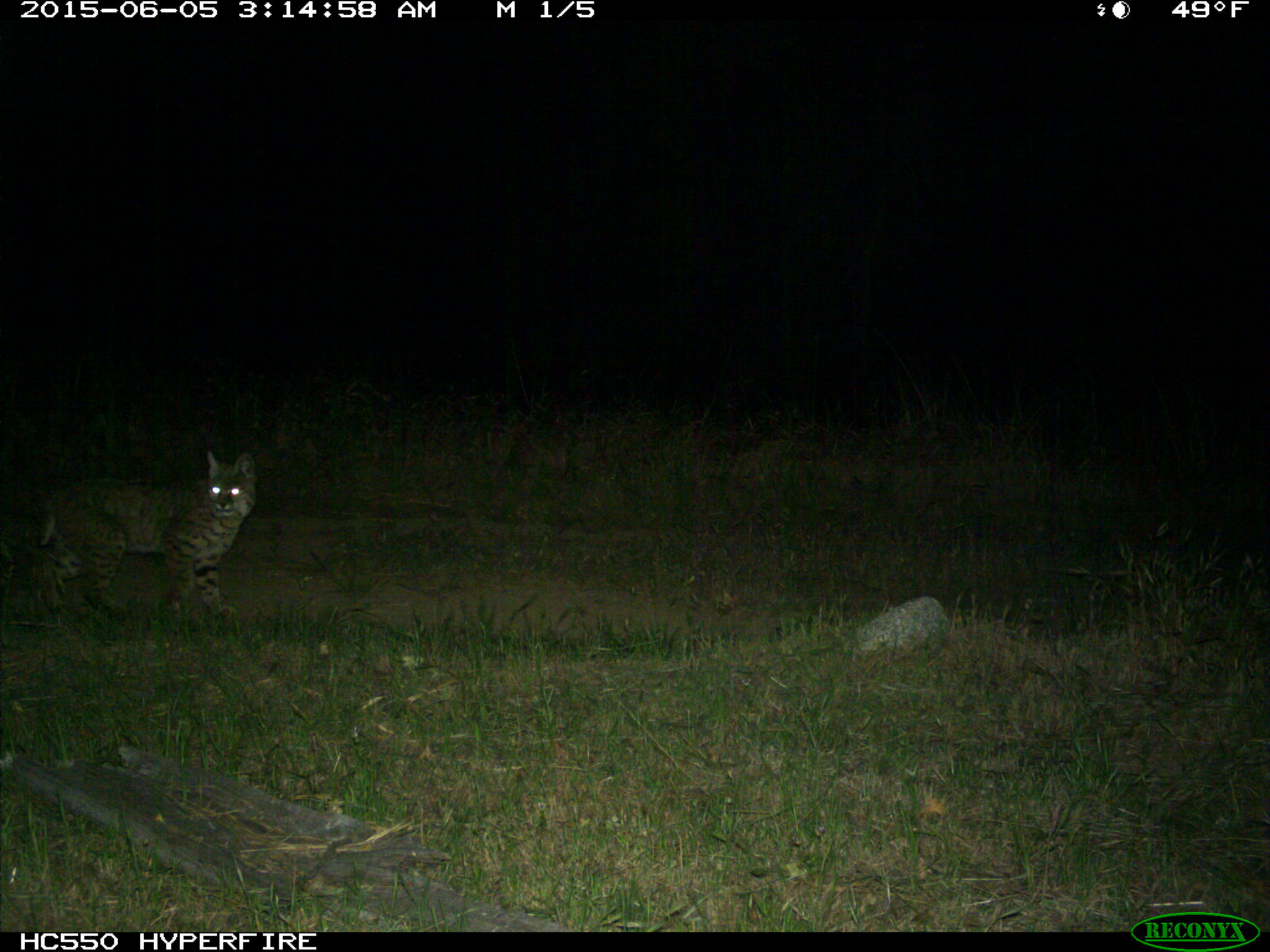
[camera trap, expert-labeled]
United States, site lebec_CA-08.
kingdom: Animalia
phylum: Chordata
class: Mammalia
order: Carnivora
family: Felidae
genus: Lynx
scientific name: Lynx rufus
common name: bobcat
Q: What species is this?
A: Lynx rufus (bobcat).